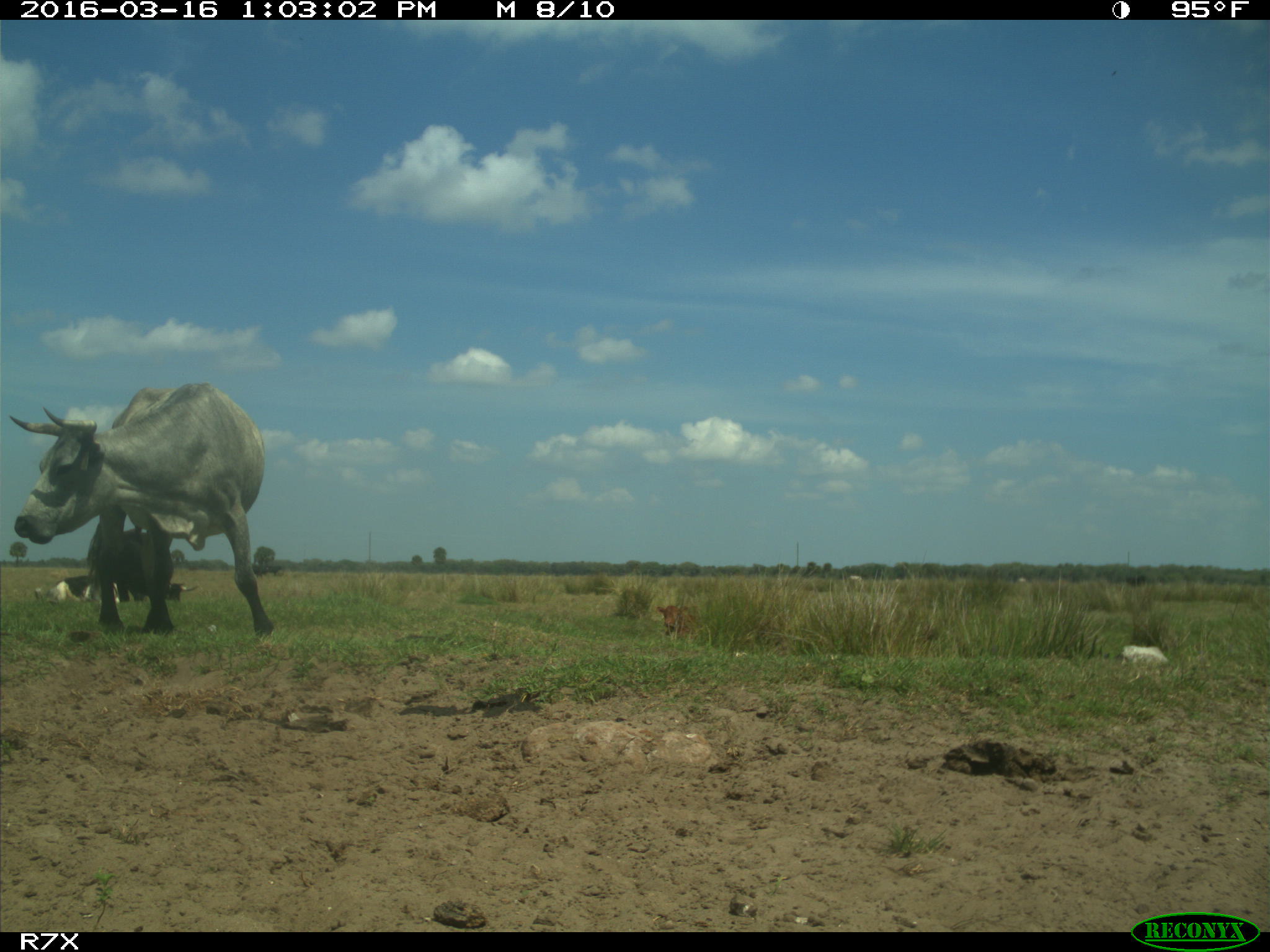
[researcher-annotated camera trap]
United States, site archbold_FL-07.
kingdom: Animalia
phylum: Chordata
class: Mammalia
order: Artiodactyla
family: Bovidae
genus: Bos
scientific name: Bos taurus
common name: domestic cow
Bos taurus (domestic cow).